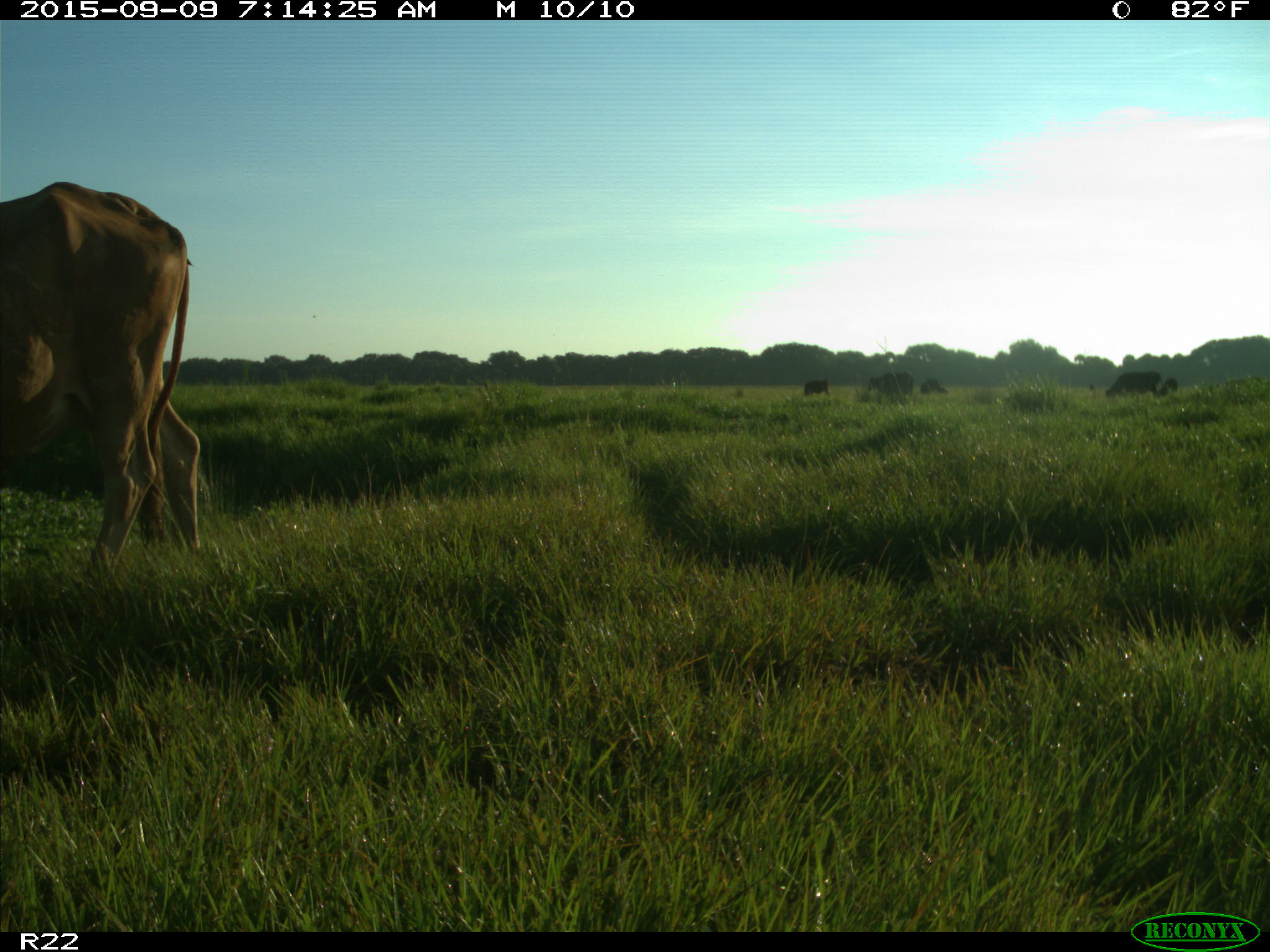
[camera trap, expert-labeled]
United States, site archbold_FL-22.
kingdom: Animalia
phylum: Chordata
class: Mammalia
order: Artiodactyla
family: Bovidae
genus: Bos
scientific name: Bos taurus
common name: domestic cow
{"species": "Bos taurus (domestic cow)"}